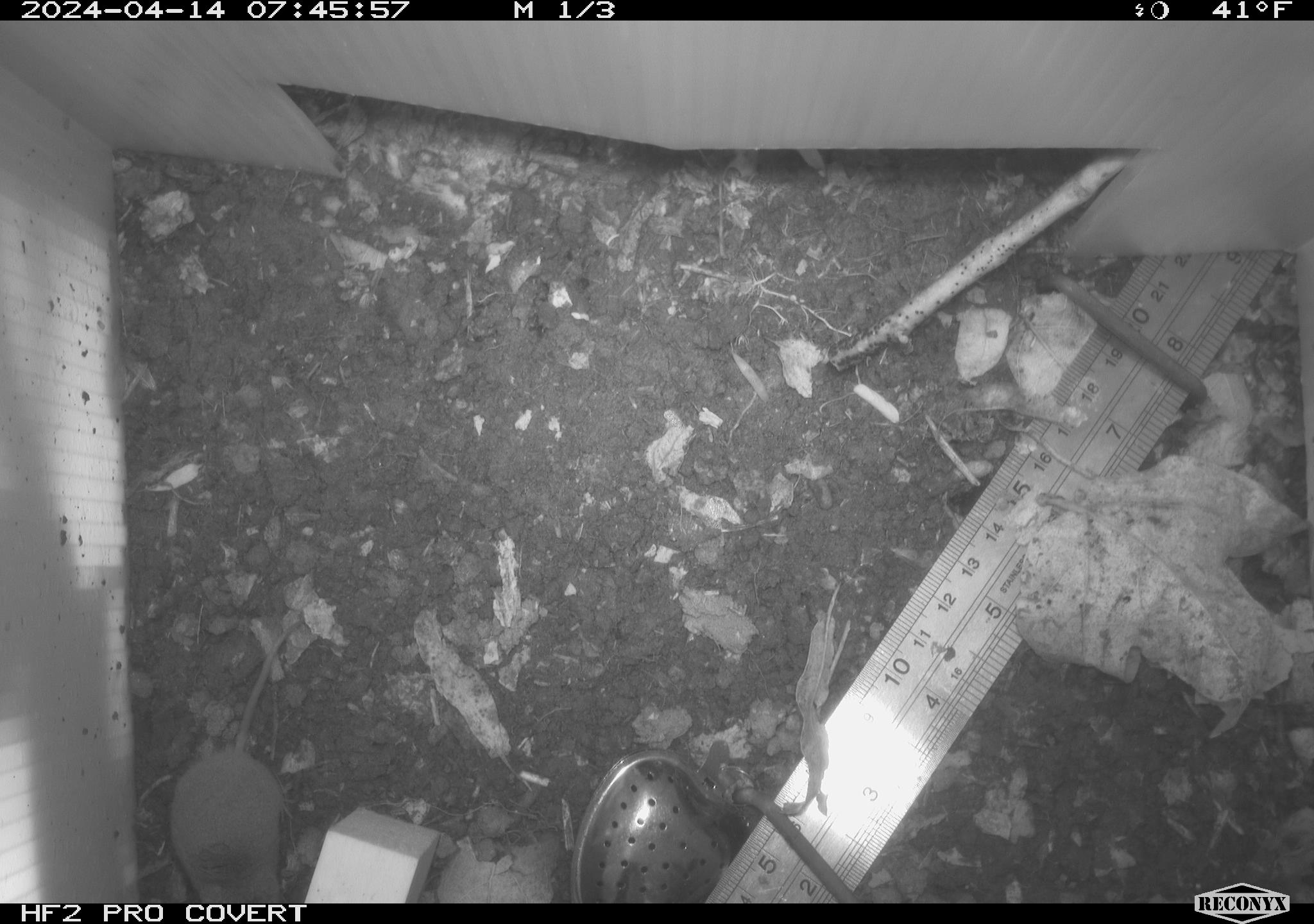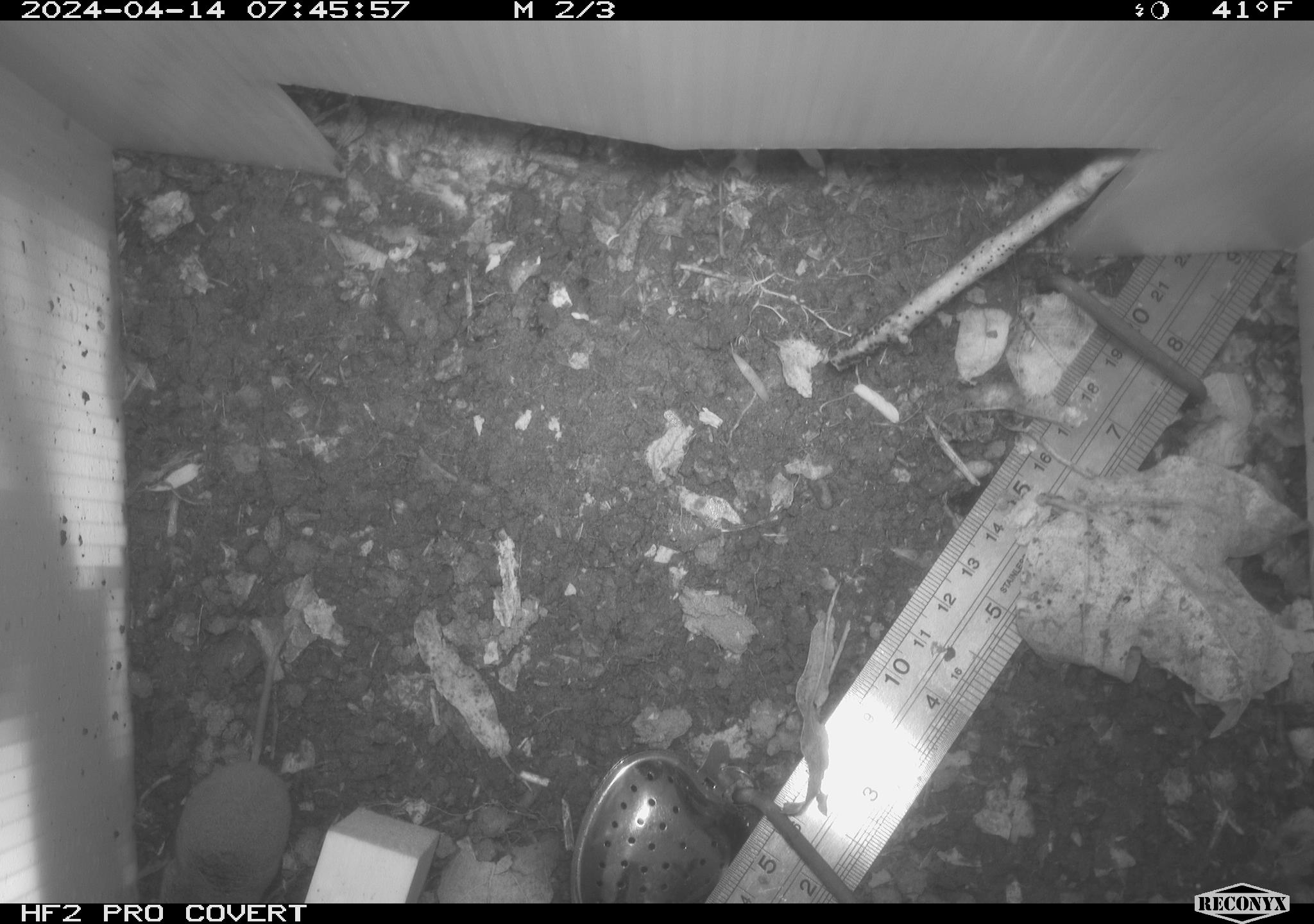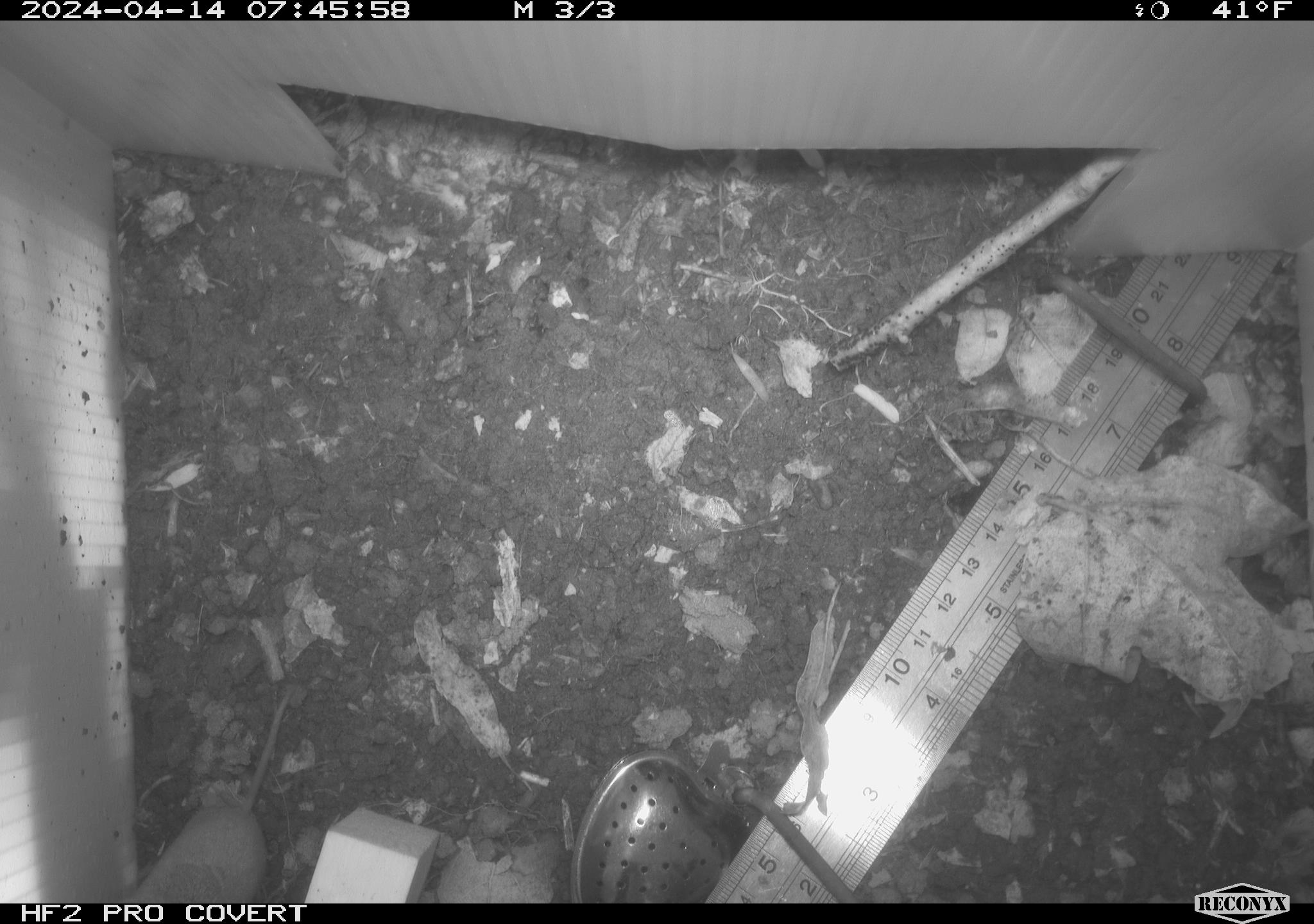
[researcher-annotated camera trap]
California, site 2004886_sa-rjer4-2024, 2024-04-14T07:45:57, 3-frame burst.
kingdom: Animalia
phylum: Chordata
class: Mammalia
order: Eulipotyphla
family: Soricidae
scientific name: Soricidae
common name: shrews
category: soricidae family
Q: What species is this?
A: Soricidae family (shrews) (Soricidae).